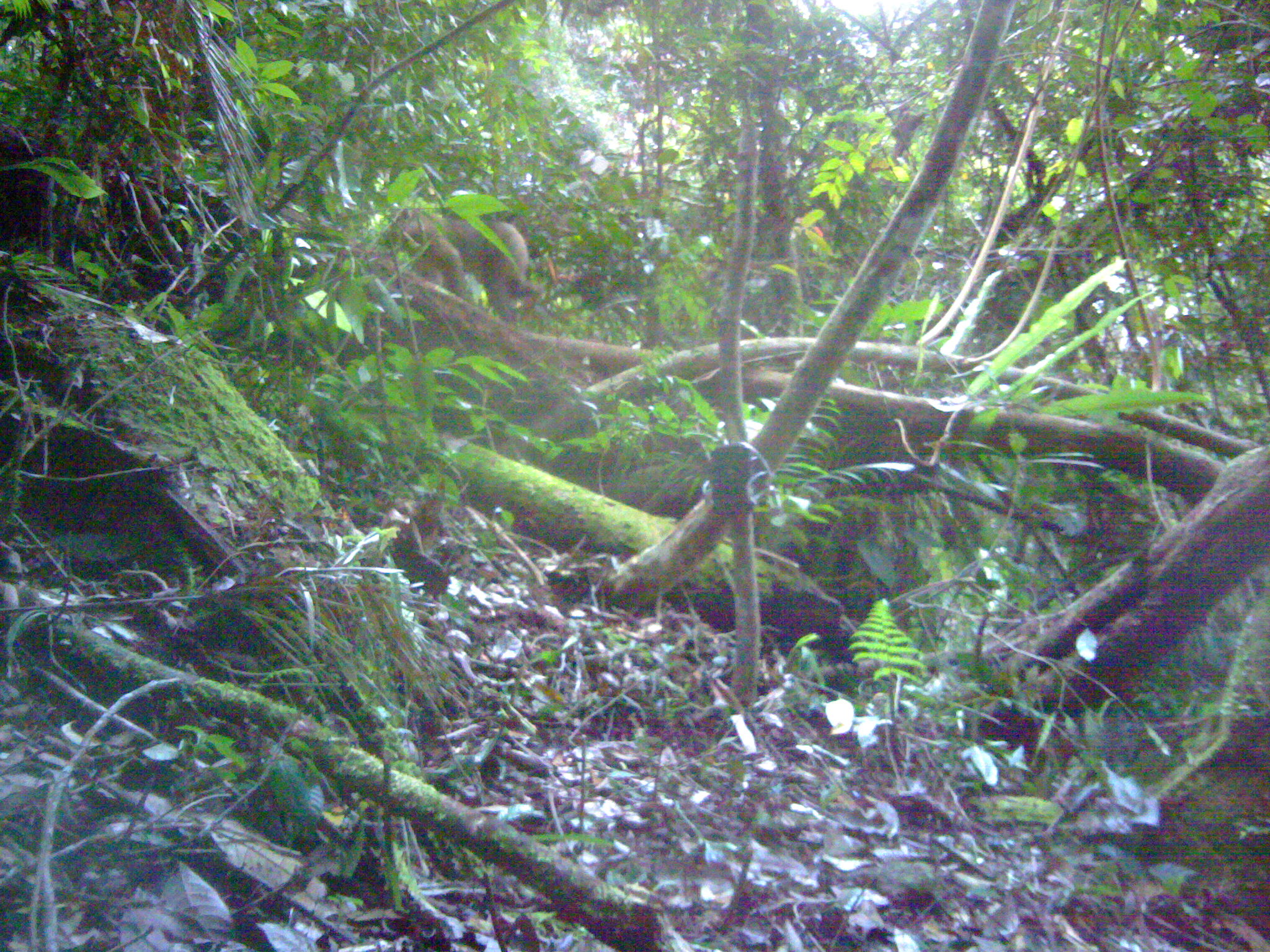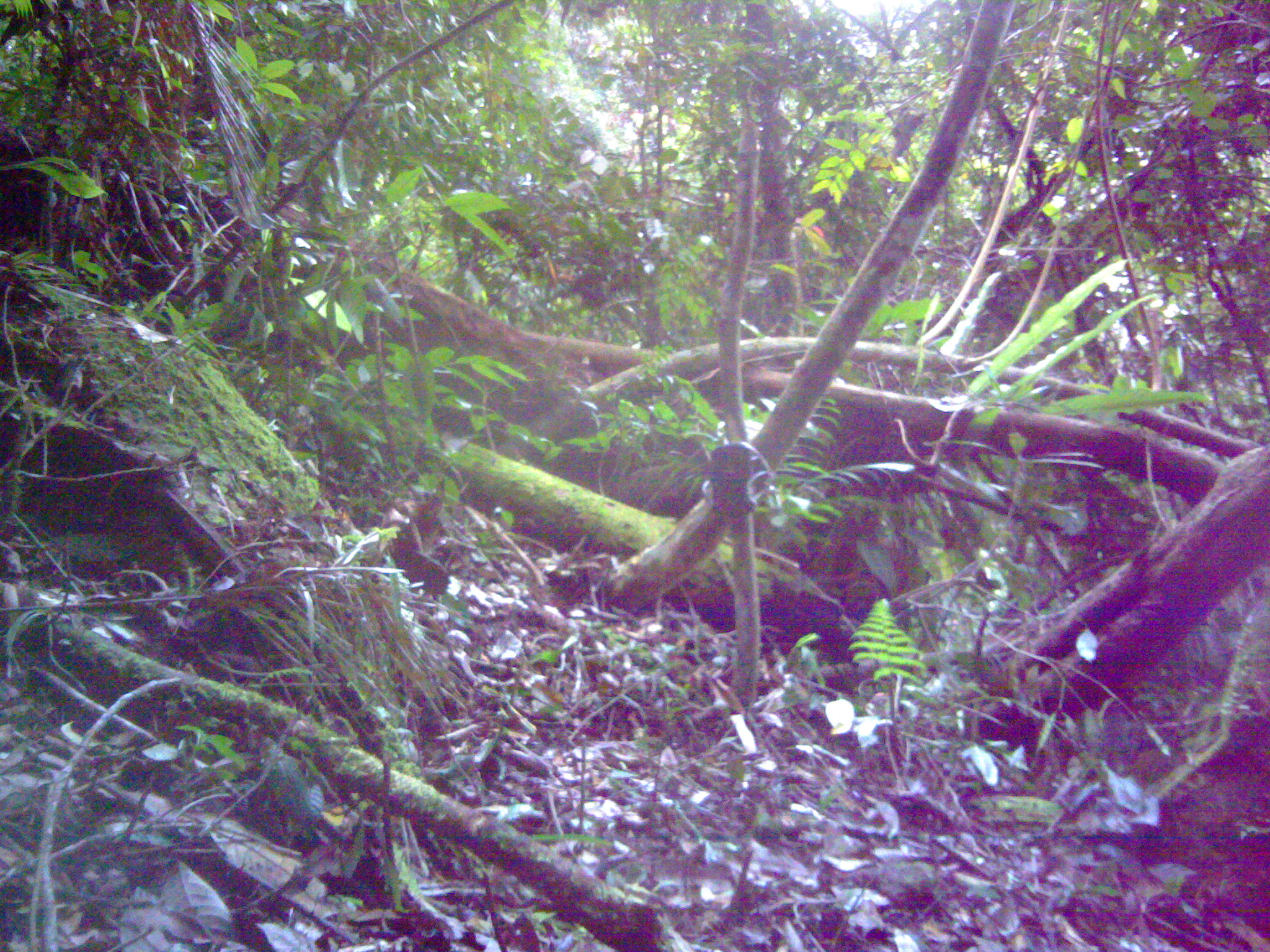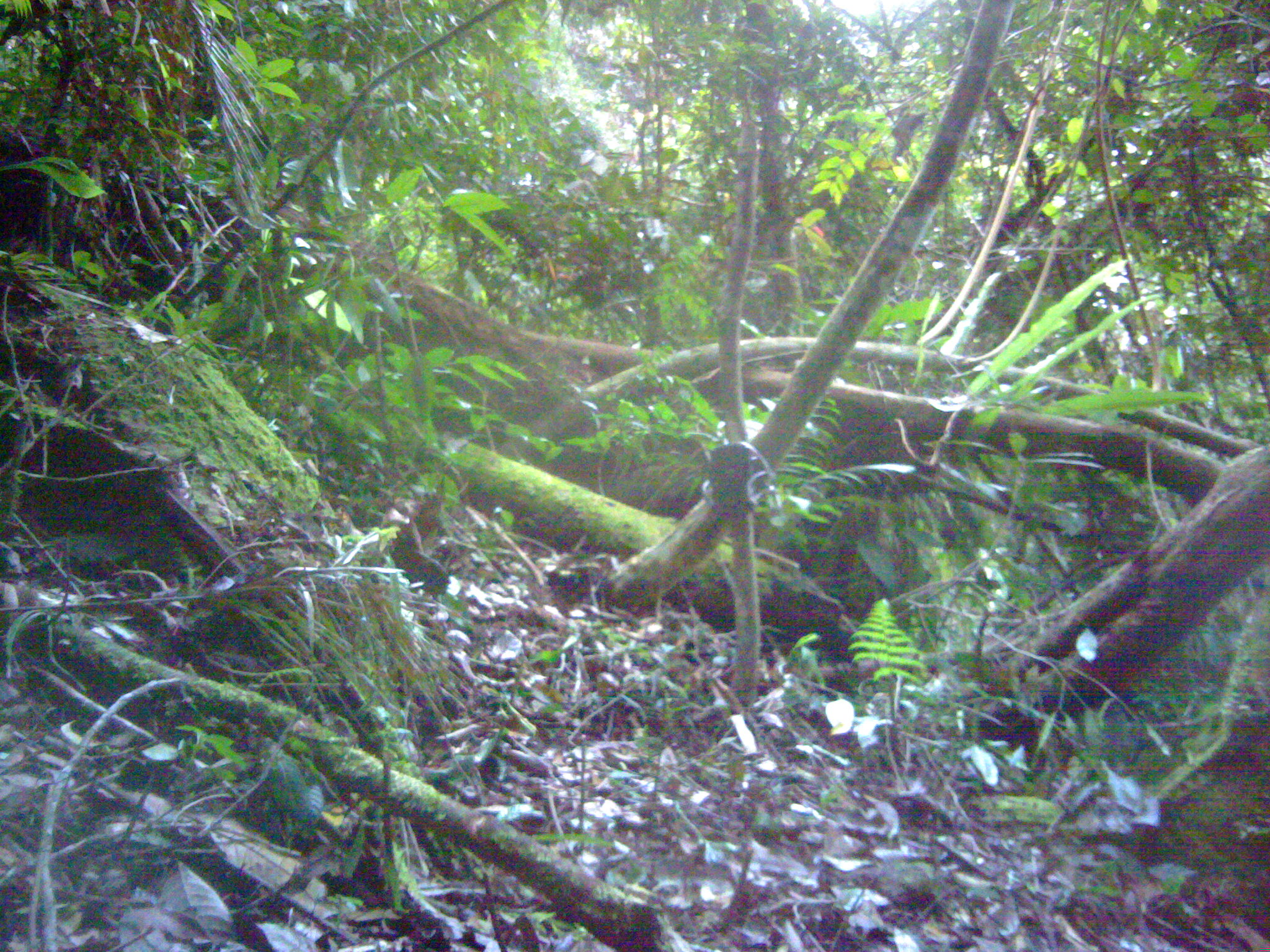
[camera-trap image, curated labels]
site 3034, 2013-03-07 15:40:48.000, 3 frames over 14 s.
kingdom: Animalia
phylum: Chordata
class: Mammalia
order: Primates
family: Cercopithecidae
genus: Macaca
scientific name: Macaca nemestrina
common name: southern pig-tailed macaque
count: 1